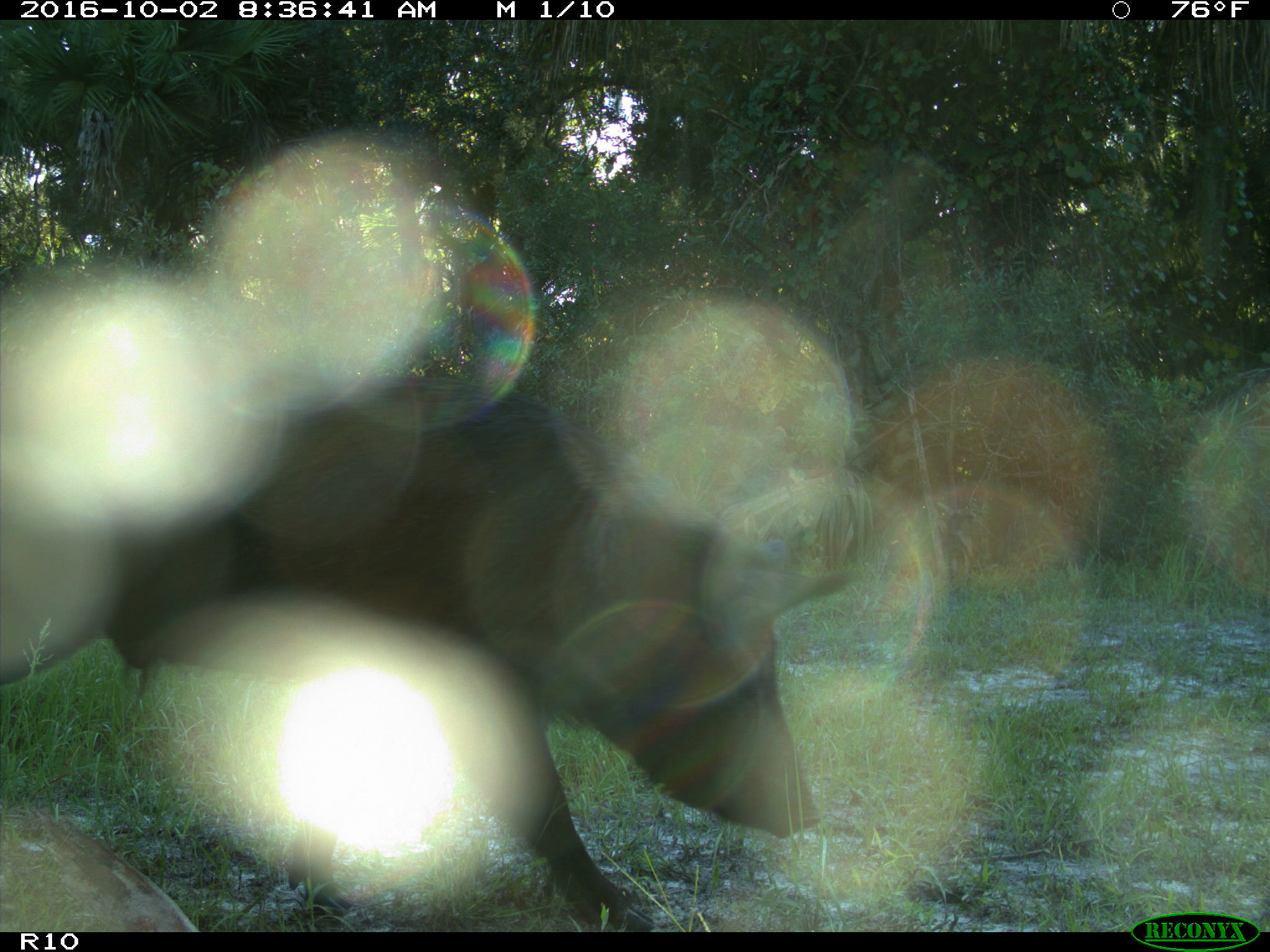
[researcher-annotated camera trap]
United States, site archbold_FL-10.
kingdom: Animalia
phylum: Chordata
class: Mammalia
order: Artiodactyla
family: Suidae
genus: Sus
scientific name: Sus scrofa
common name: wild boar